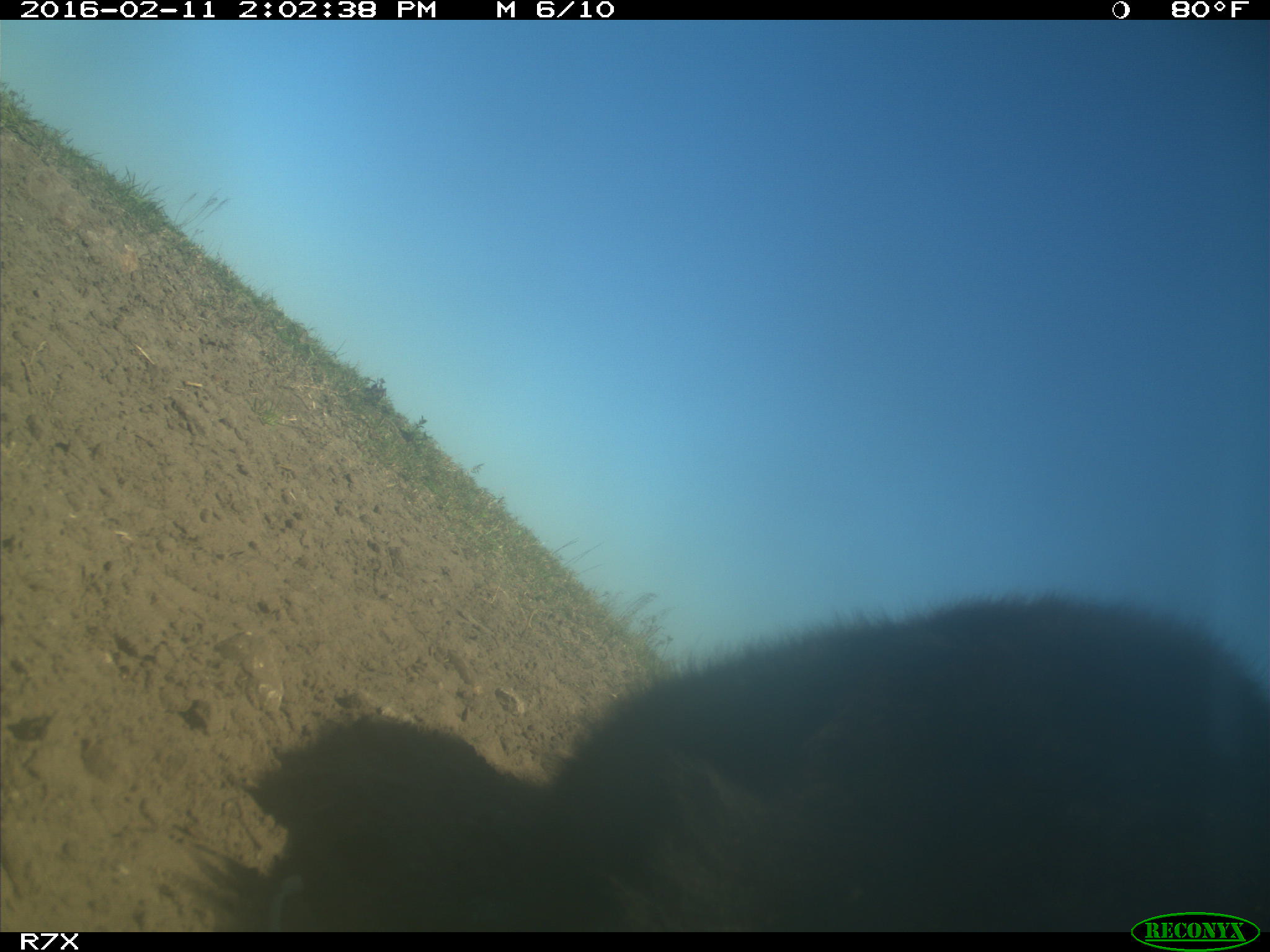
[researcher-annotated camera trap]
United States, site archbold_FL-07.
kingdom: Animalia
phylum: Chordata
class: Mammalia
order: Artiodactyla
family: Bovidae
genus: Bos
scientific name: Bos taurus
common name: domestic cow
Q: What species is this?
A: Bos taurus (domestic cow).